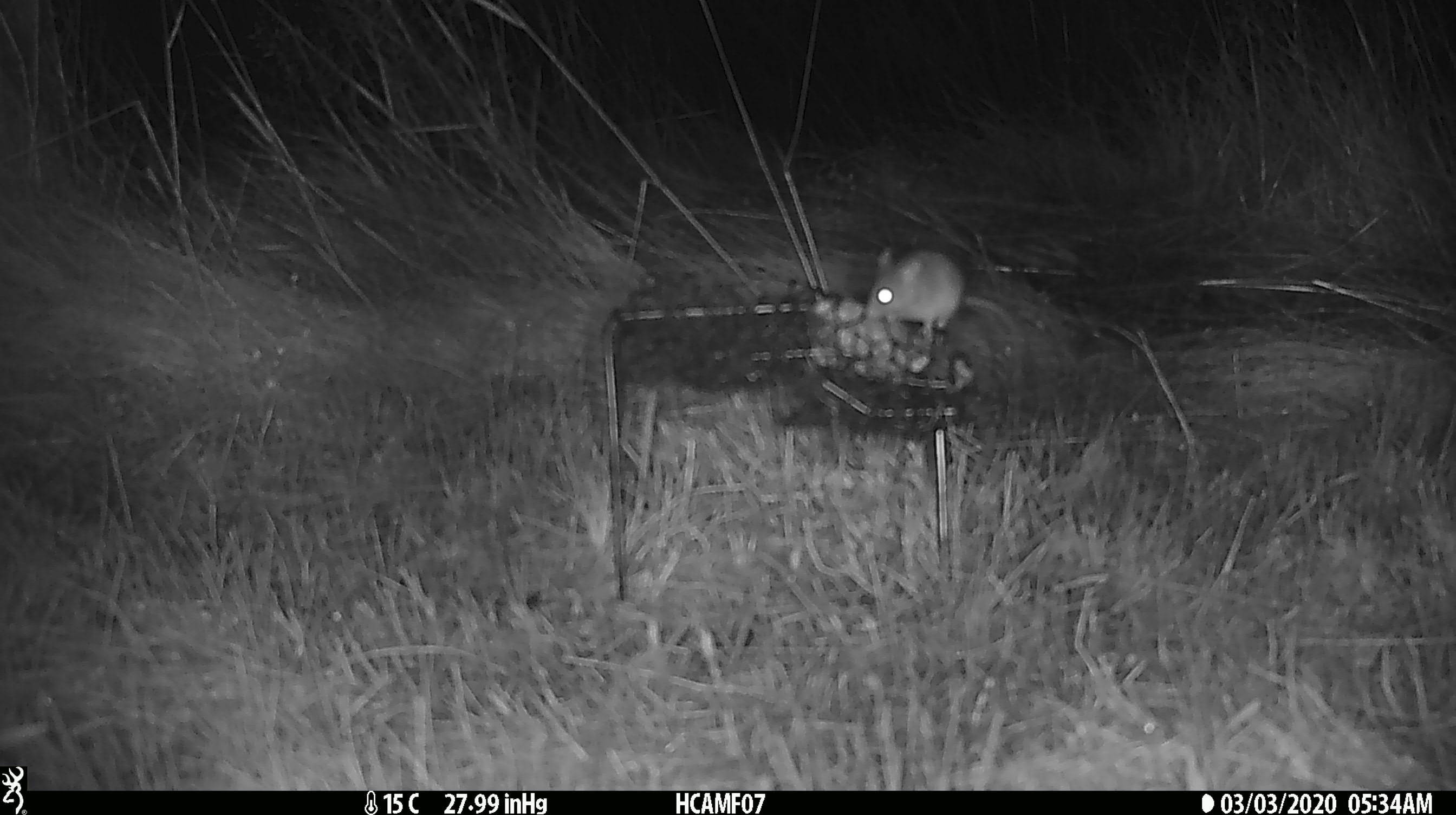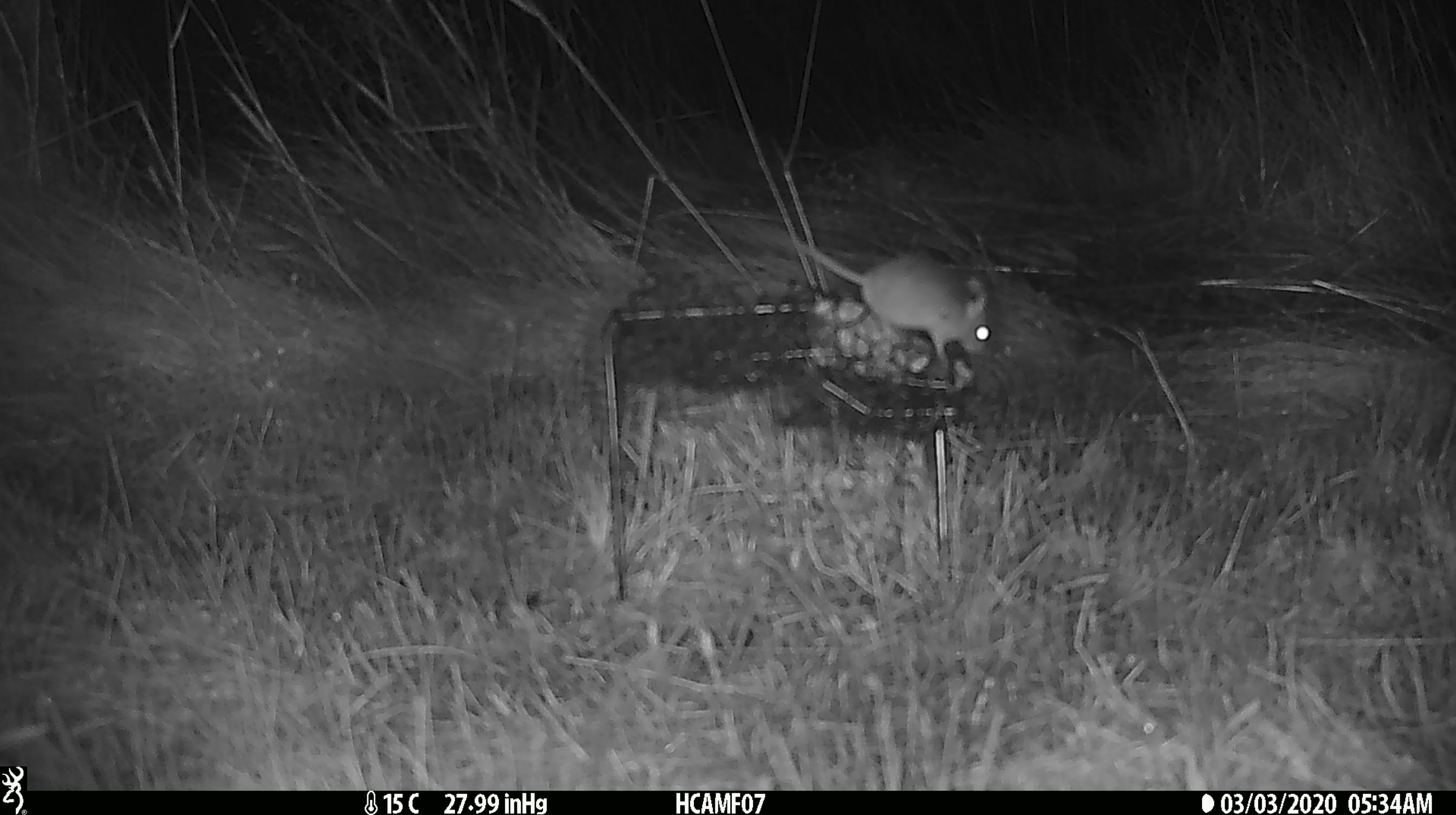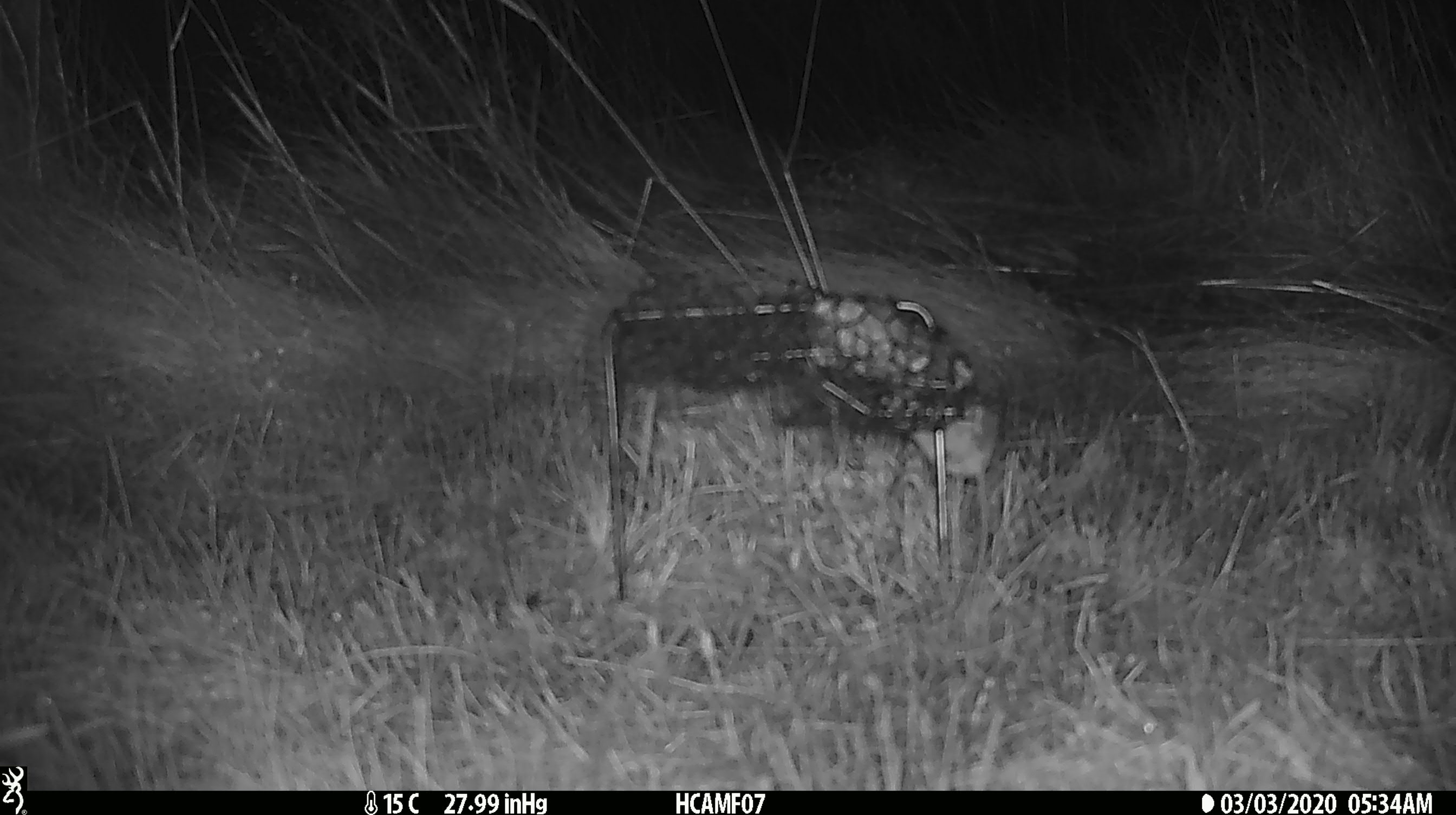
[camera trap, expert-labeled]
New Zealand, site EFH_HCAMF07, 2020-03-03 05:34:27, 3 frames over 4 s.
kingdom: Animalia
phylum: Chordata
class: Mammalia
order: Rodentia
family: Muridae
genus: Mus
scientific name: Mus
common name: mouse